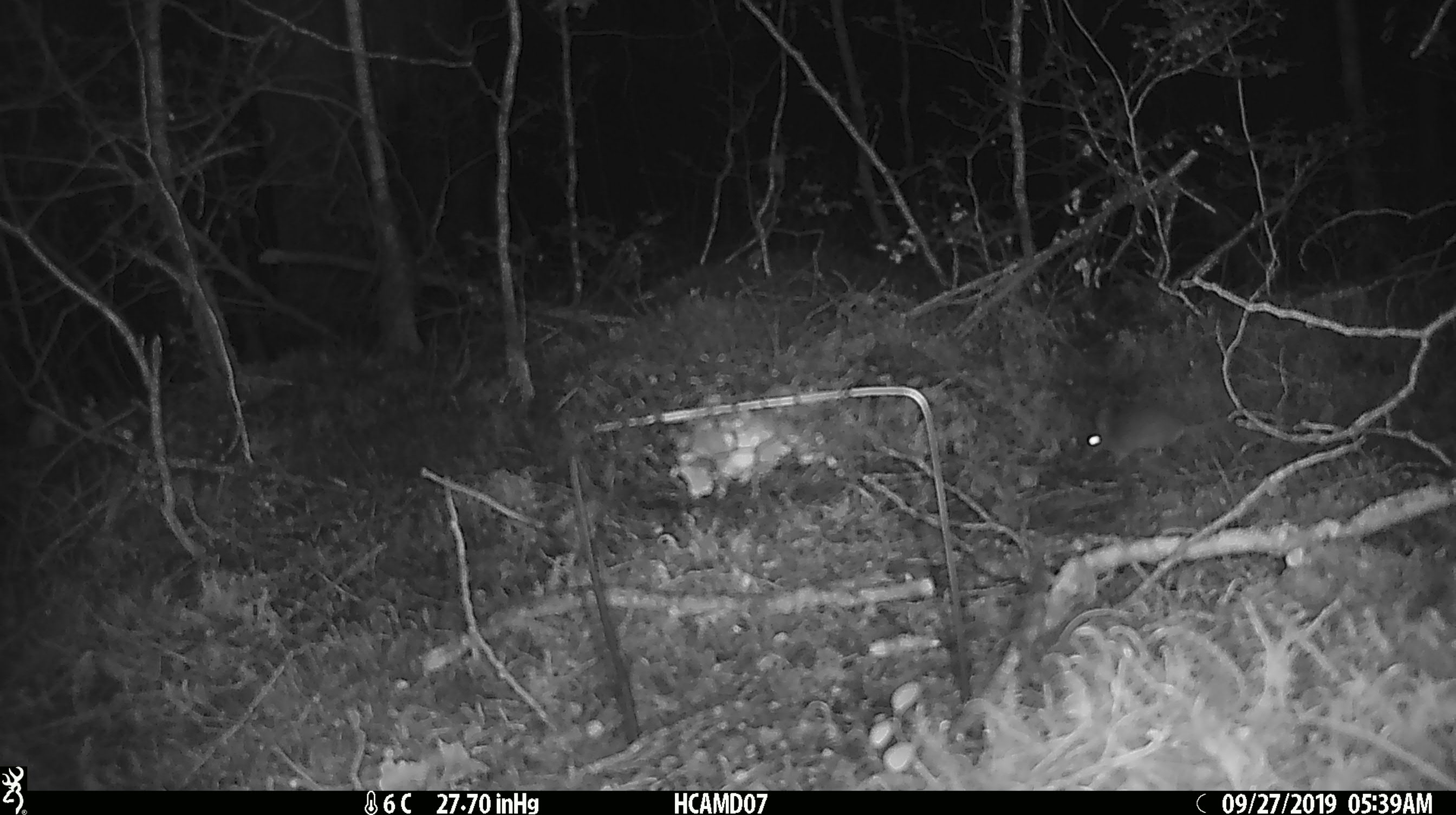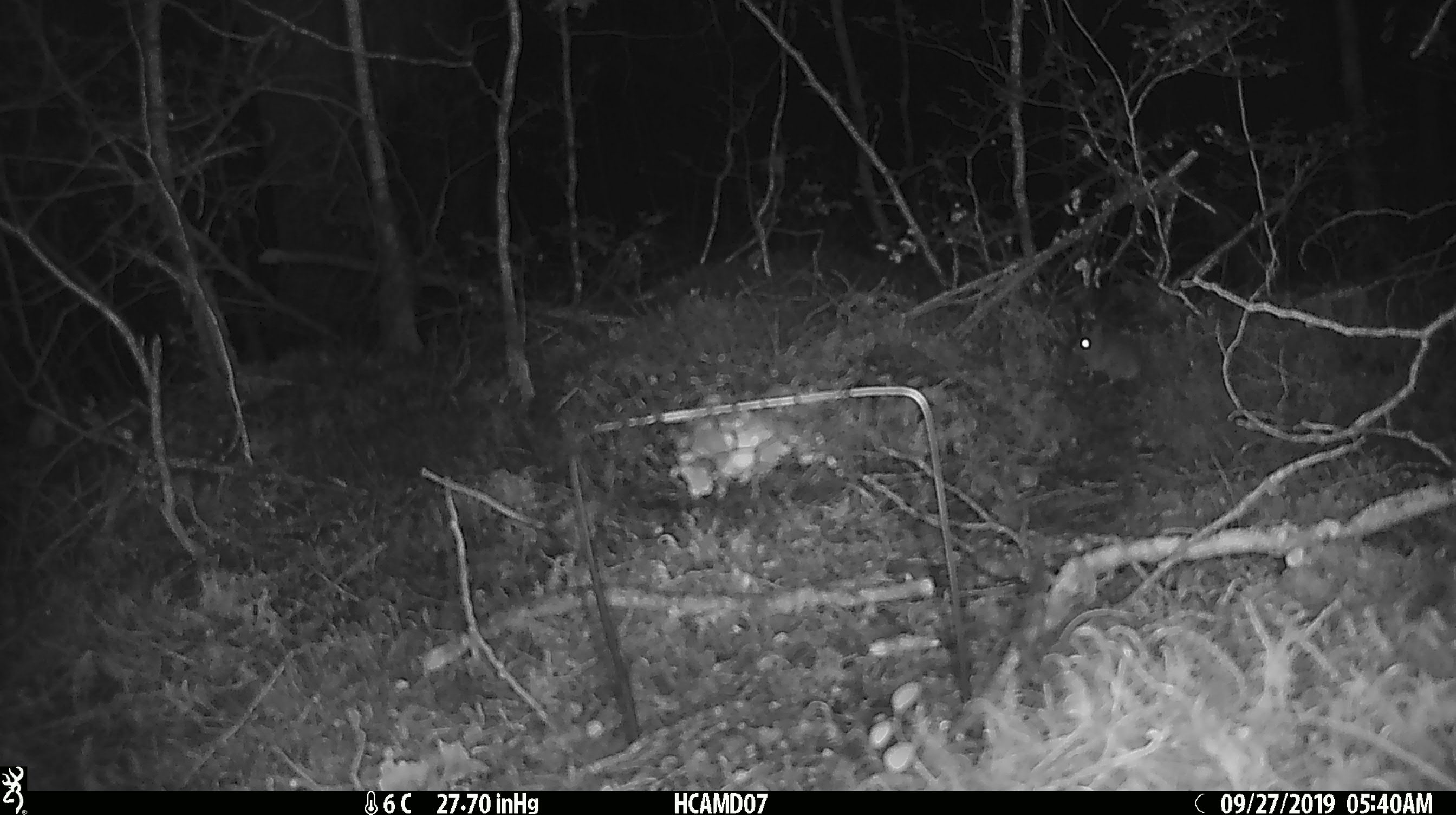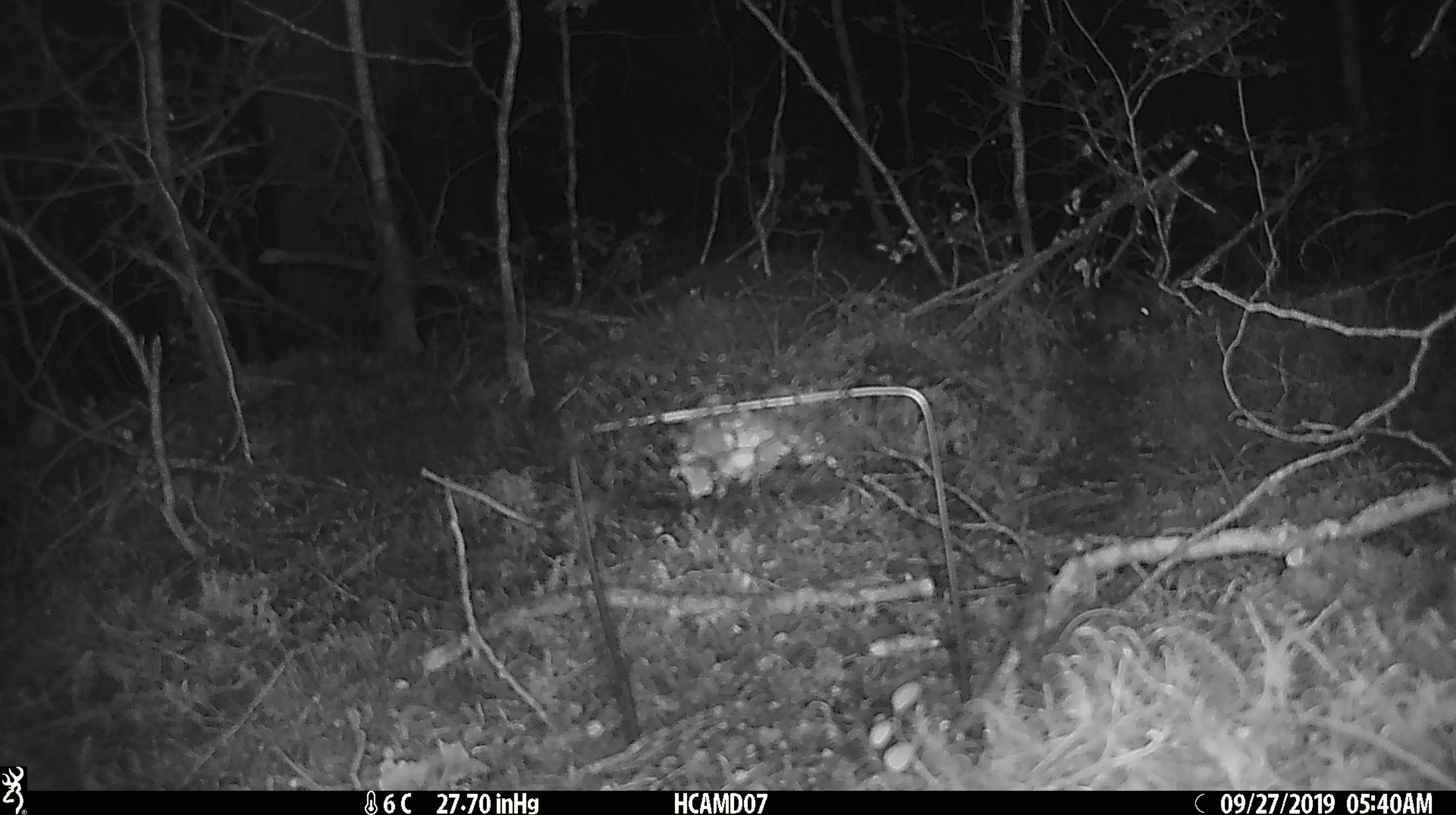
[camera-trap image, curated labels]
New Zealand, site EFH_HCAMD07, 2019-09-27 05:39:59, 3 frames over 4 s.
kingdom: Animalia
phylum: Chordata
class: Mammalia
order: Rodentia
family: Muridae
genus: Mus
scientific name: Mus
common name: mouse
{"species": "mouse (Mus)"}